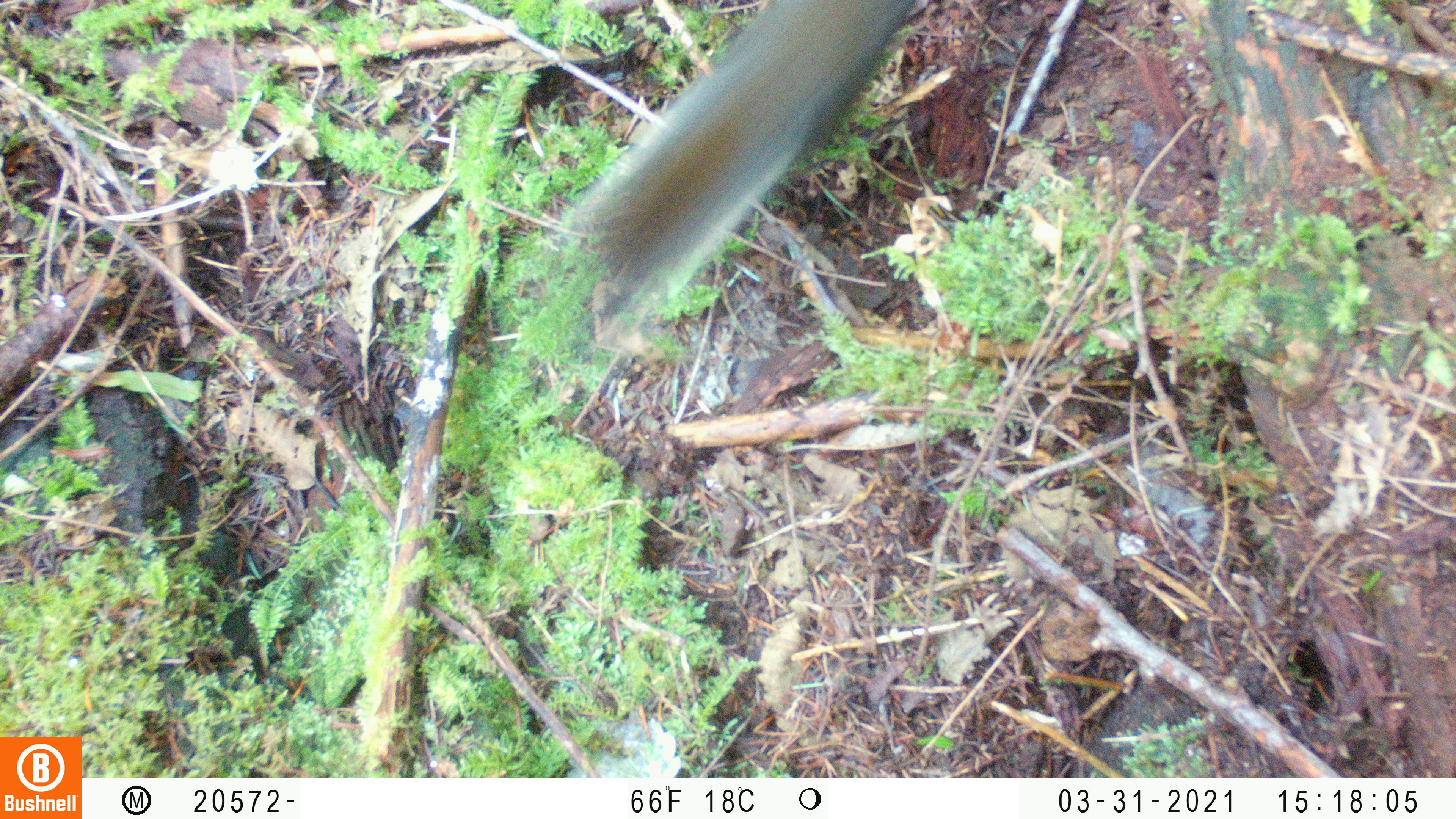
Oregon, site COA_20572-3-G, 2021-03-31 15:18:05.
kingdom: Animalia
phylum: Chordata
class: Mammalia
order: Rodentia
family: Sciuridae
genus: Tamiasciurus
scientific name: Tamiasciurus douglasii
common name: douglas squirrel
Douglas squirrel (Tamiasciurus douglasii).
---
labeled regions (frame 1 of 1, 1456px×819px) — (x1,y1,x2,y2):
douglas squirrel: (541,4,916,327)